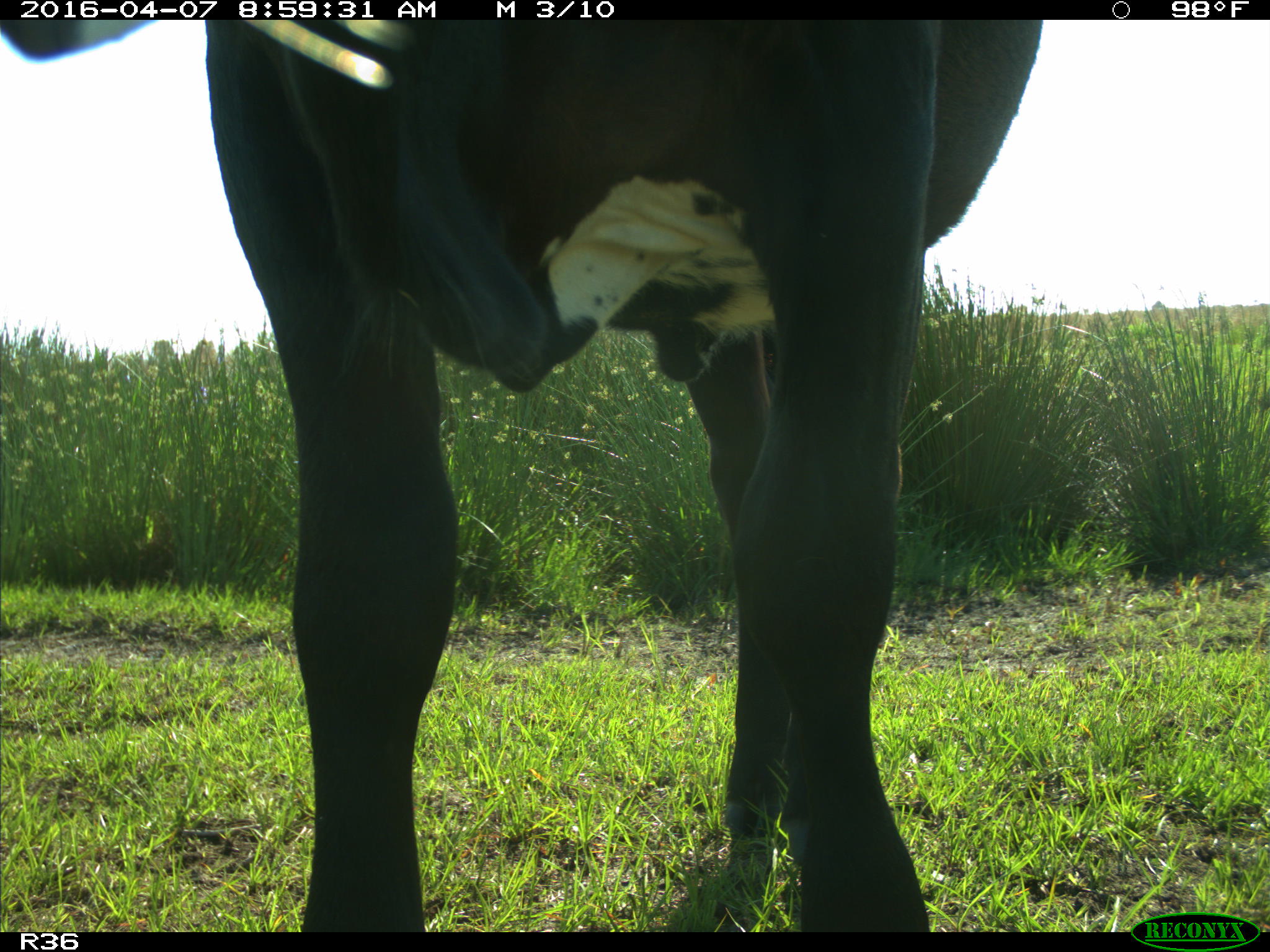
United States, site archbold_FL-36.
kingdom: Animalia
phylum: Chordata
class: Mammalia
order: Artiodactyla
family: Bovidae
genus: Bos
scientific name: Bos taurus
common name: domestic cow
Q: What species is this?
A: Bos taurus (domestic cow).